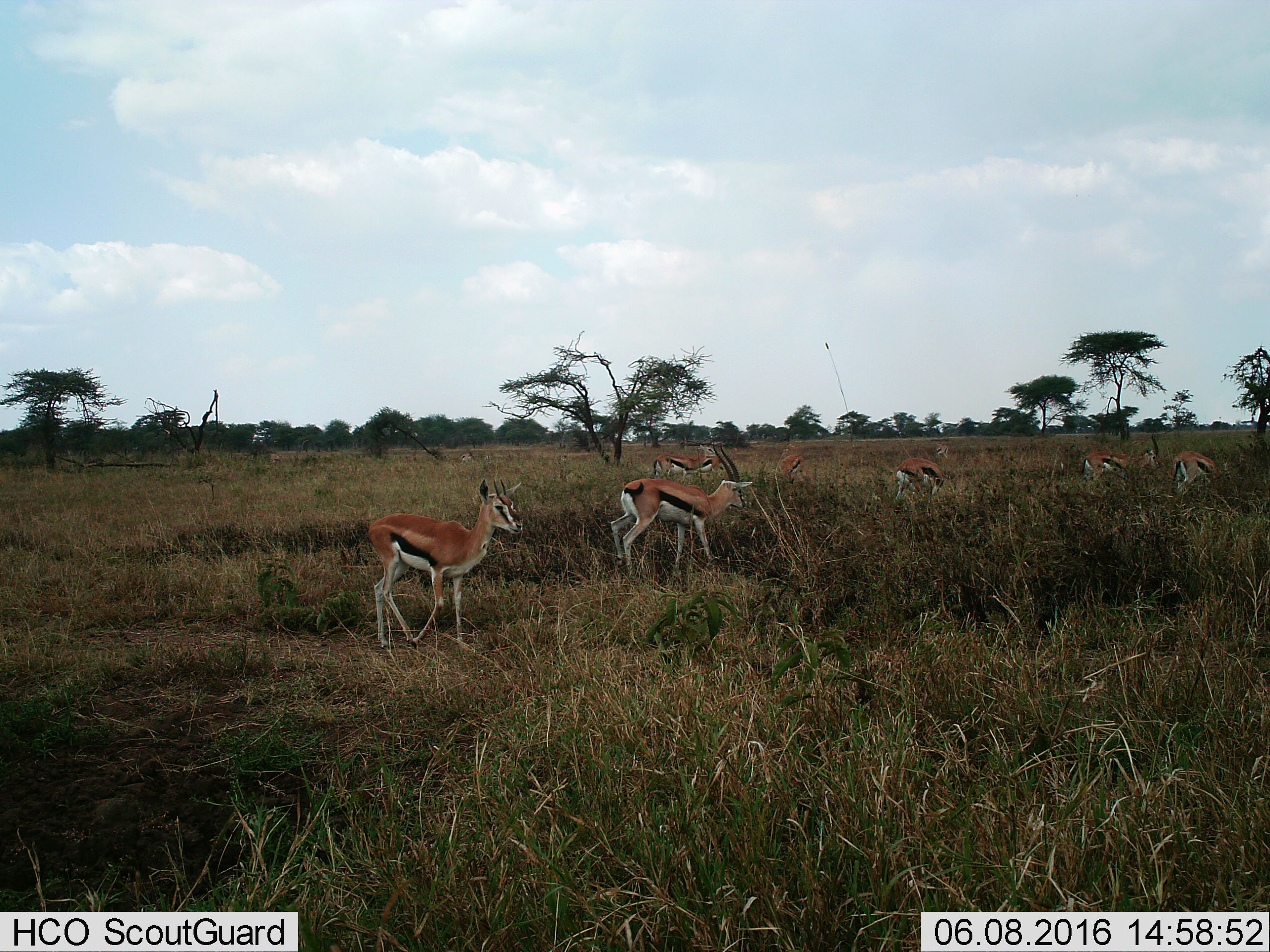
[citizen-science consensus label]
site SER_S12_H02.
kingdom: Animalia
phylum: Chordata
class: Mammalia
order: Artiodactyla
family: Bovidae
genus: Eudorcas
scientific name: Eudorcas thomsonii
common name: thomson's gazelle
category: gazellethomsons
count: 9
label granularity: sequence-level